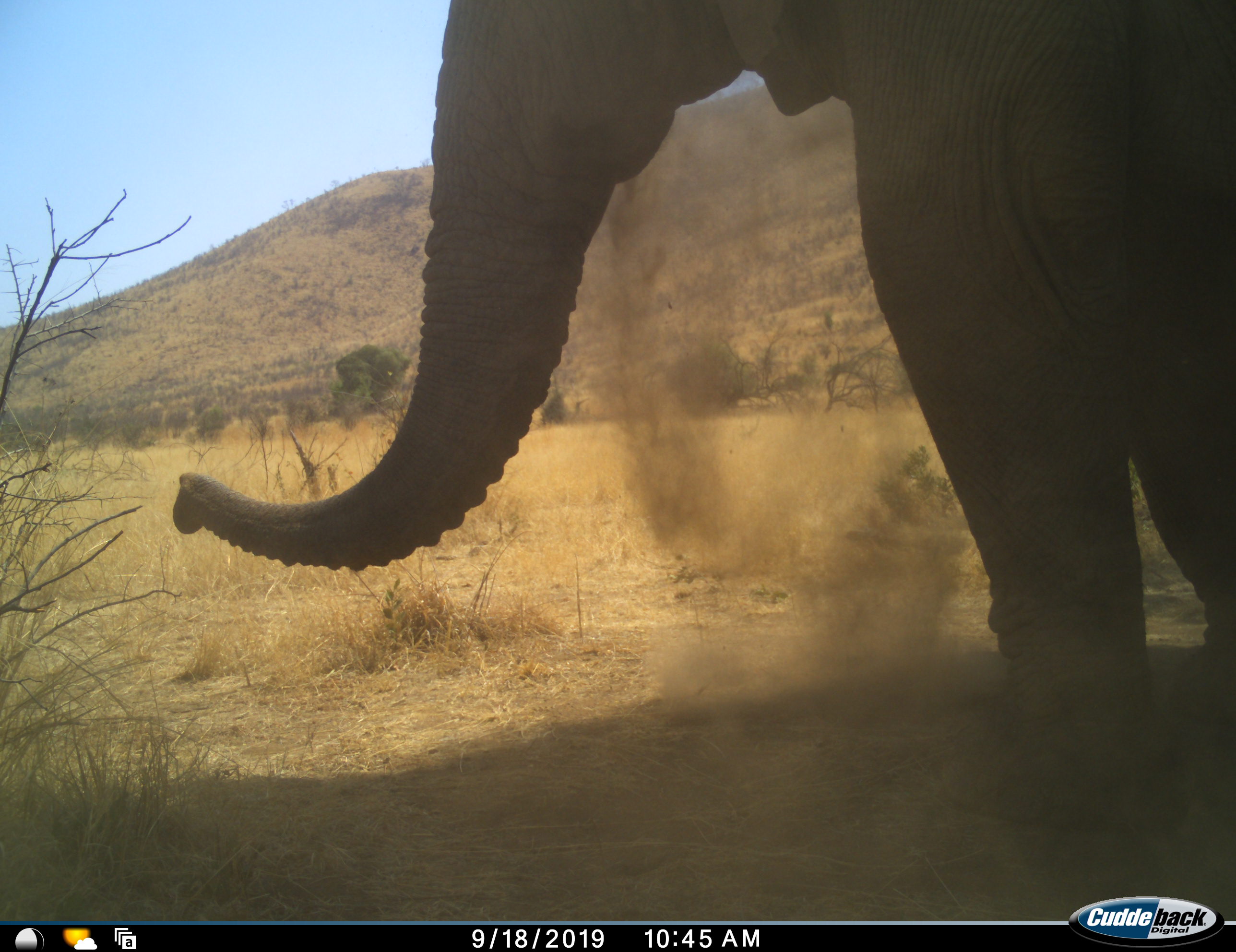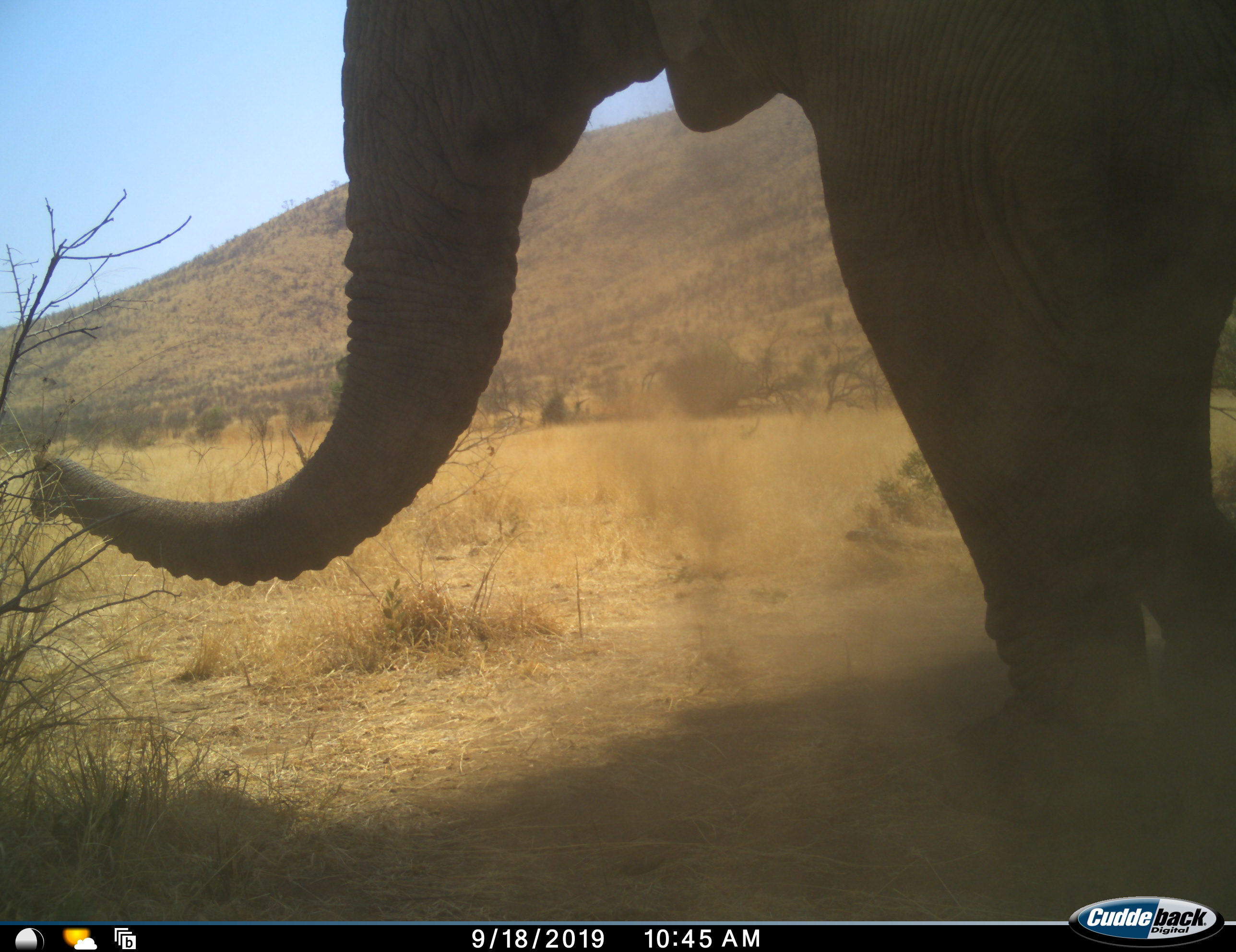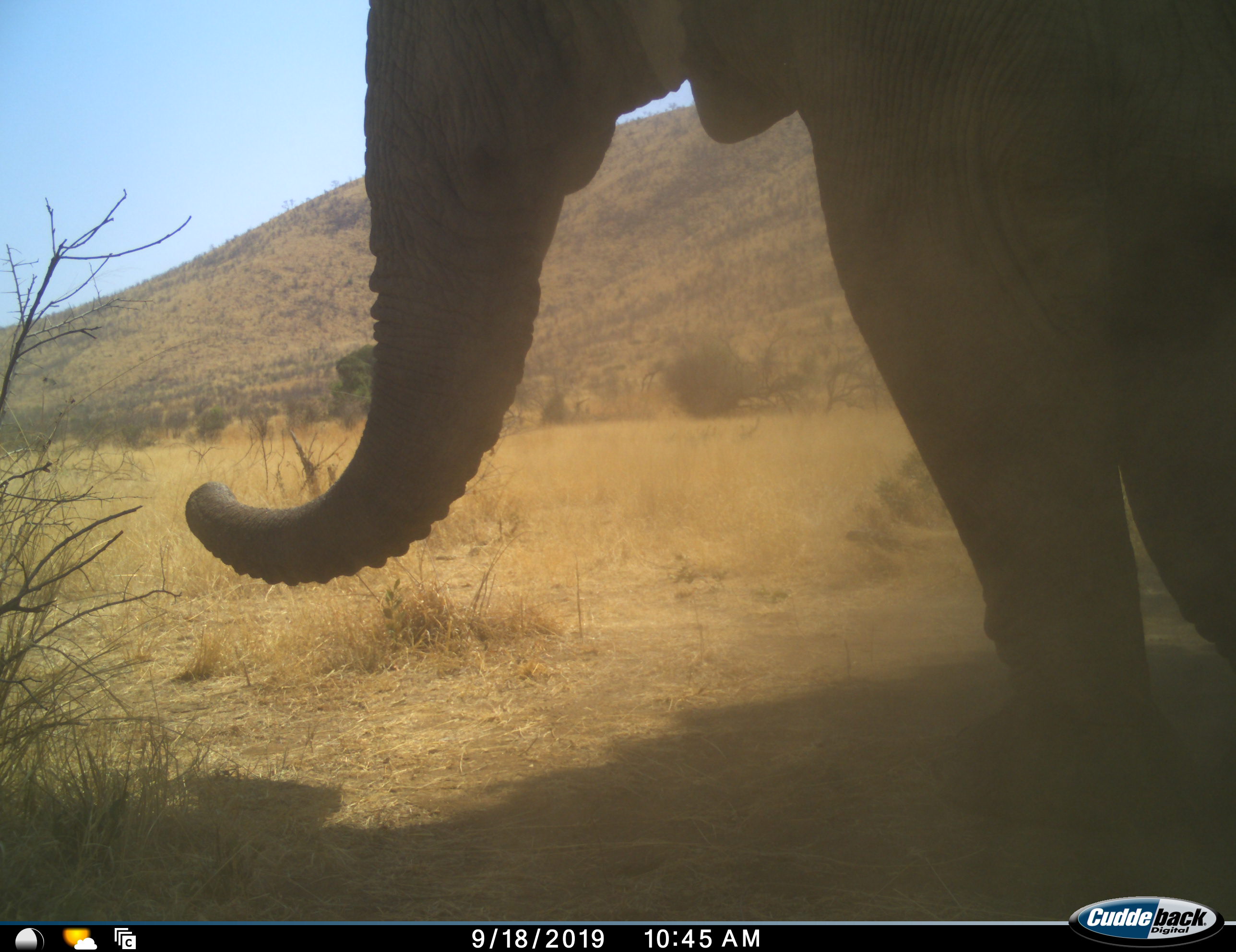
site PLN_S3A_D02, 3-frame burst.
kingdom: Animalia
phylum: Chordata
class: Mammalia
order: Proboscidea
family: Elephantidae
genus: Loxodonta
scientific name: Loxodonta africana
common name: african bush elephant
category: elephant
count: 1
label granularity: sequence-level